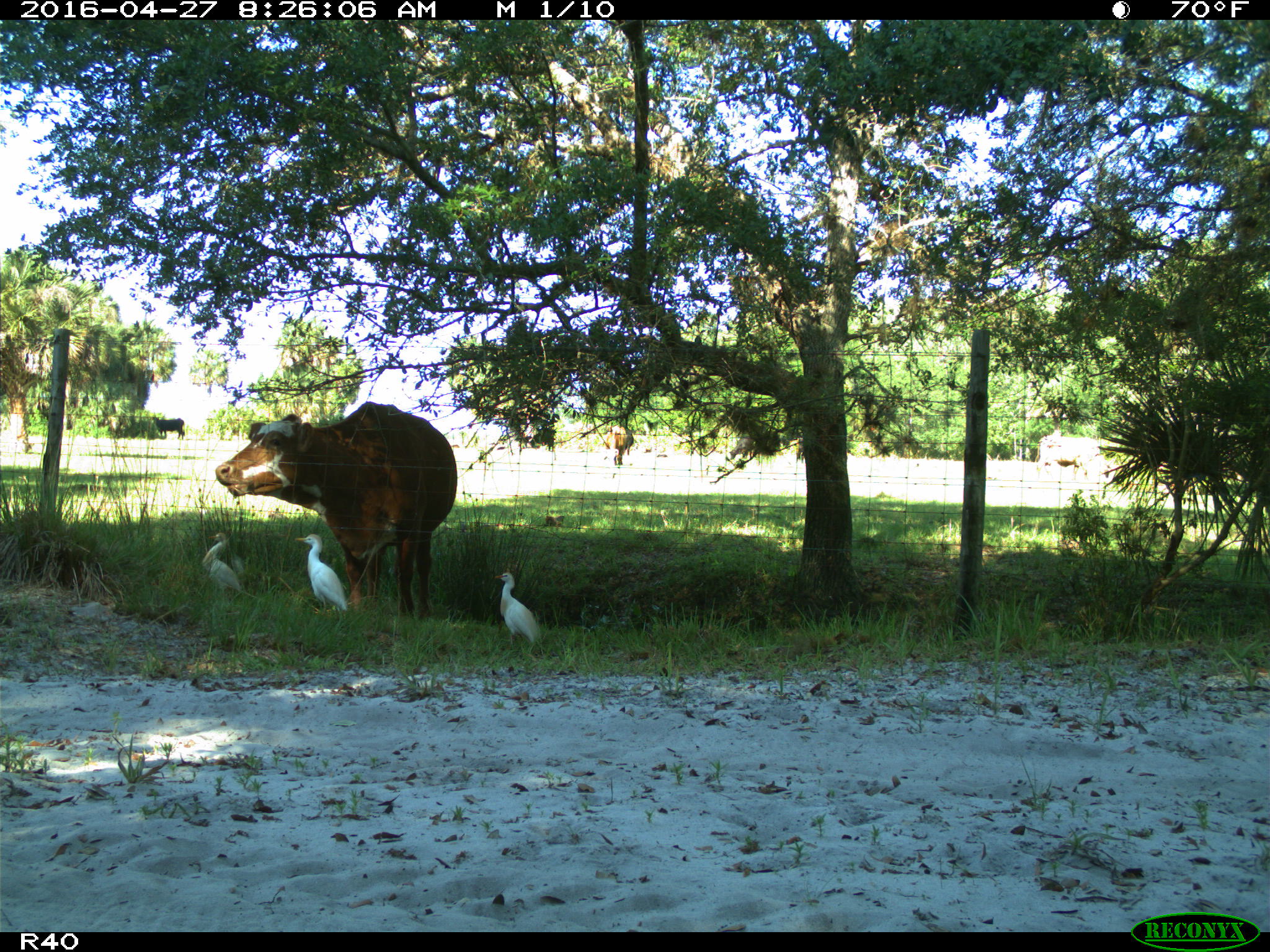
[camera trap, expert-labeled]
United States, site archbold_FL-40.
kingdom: Animalia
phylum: Chordata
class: Mammalia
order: Artiodactyla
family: Bovidae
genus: Bos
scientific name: Bos taurus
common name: domestic cow